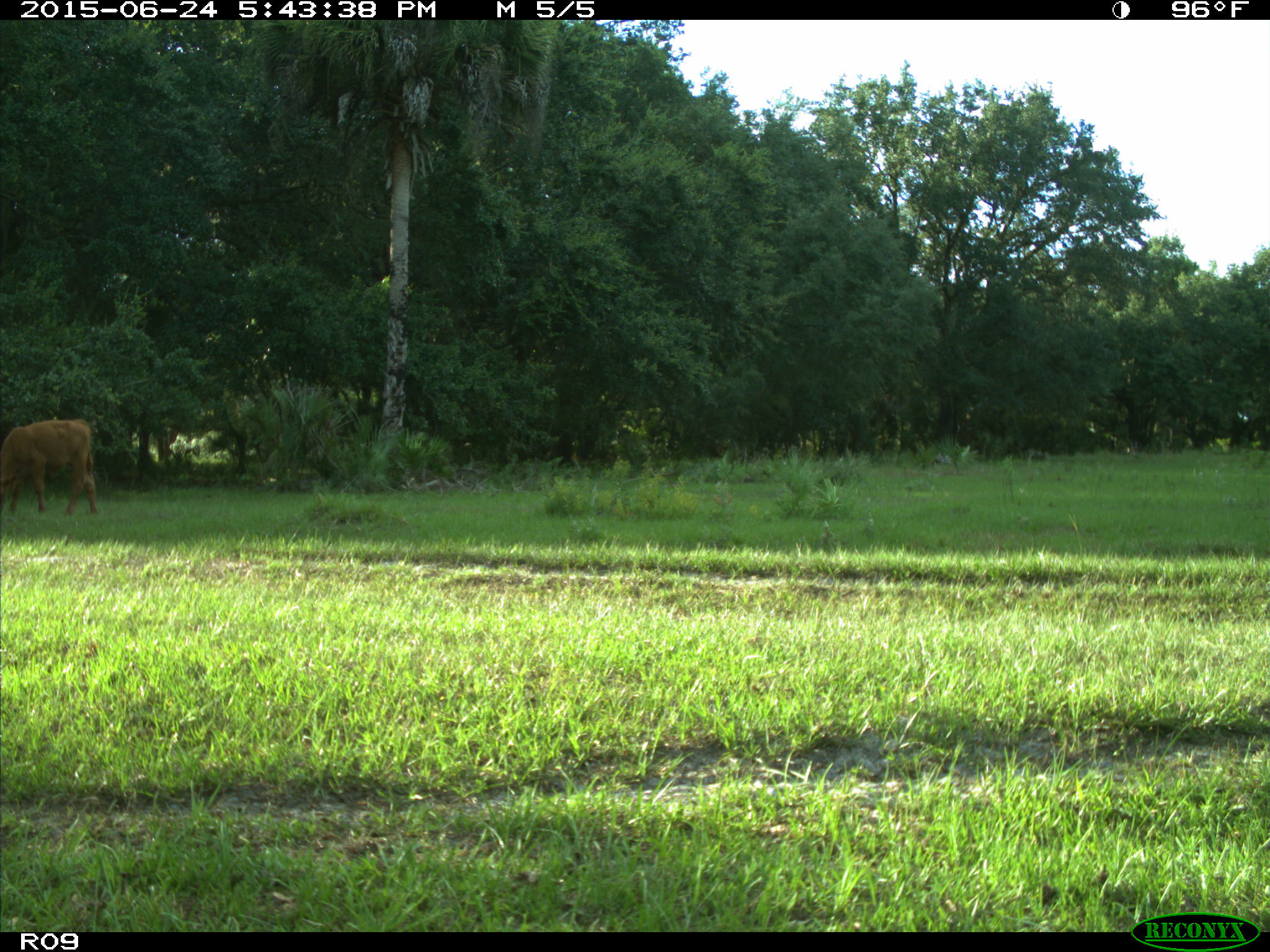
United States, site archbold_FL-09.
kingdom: Animalia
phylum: Chordata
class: Mammalia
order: Artiodactyla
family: Bovidae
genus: Bos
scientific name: Bos taurus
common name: domestic cow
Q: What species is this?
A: Bos taurus (domestic cow).